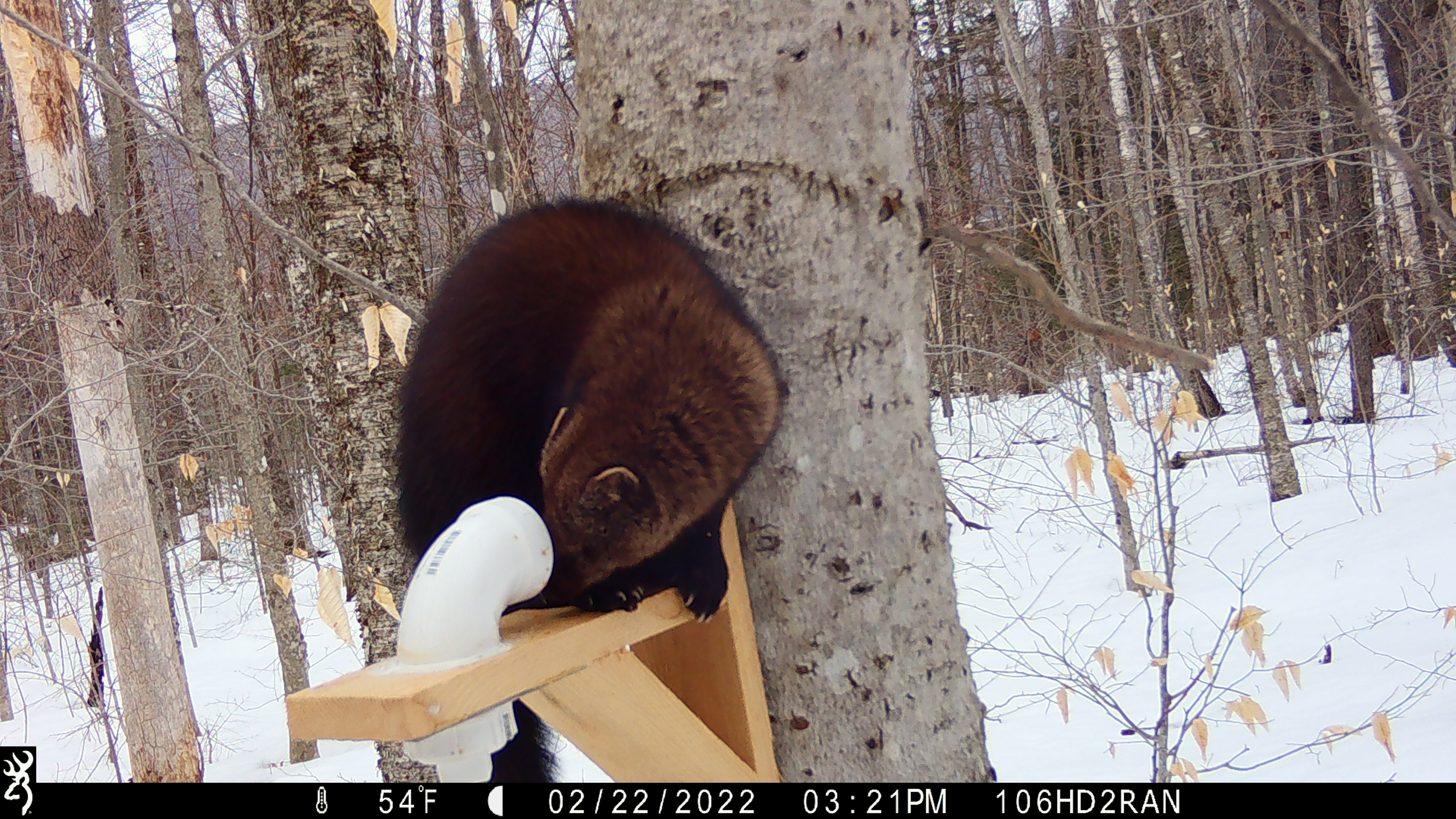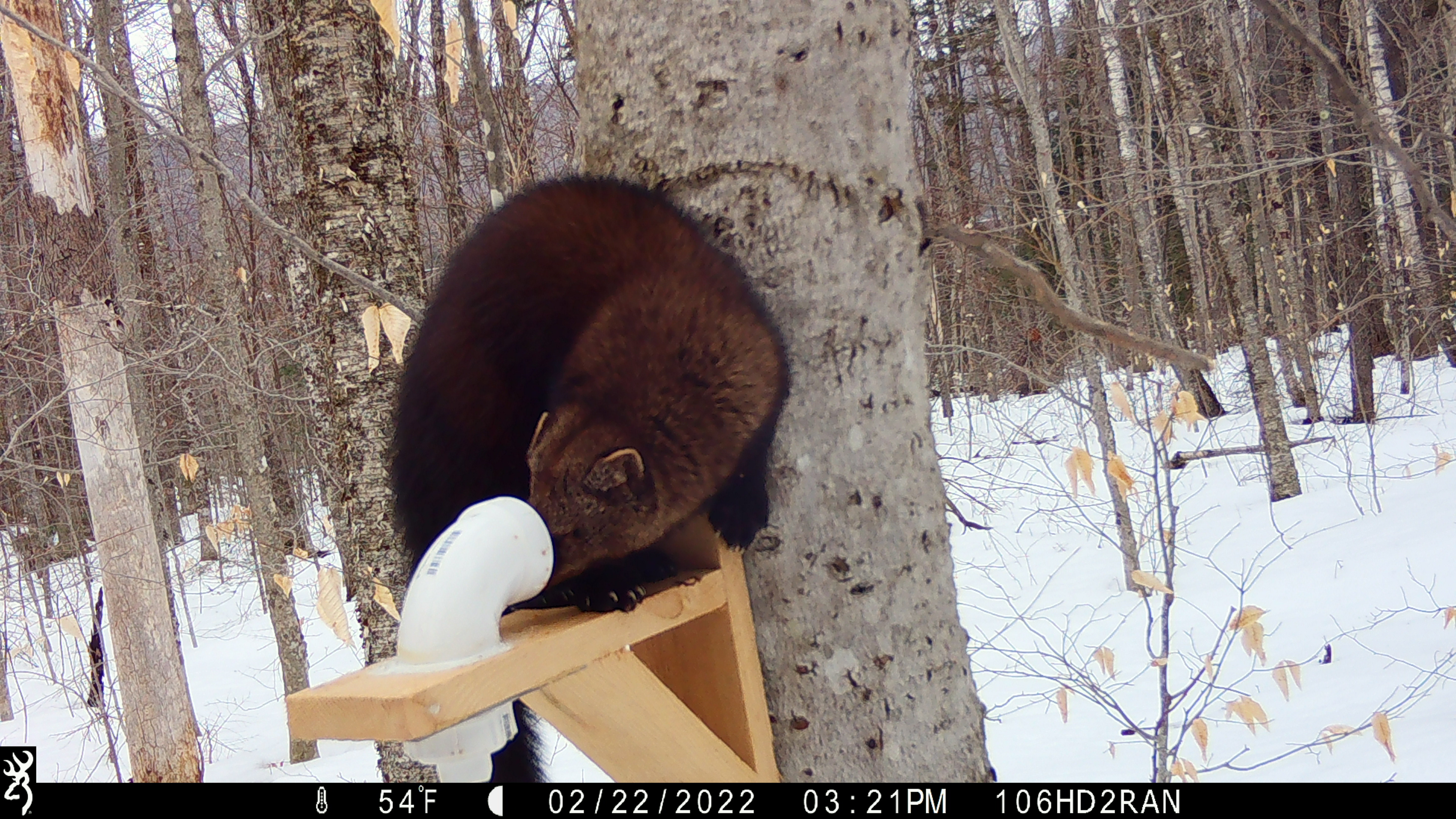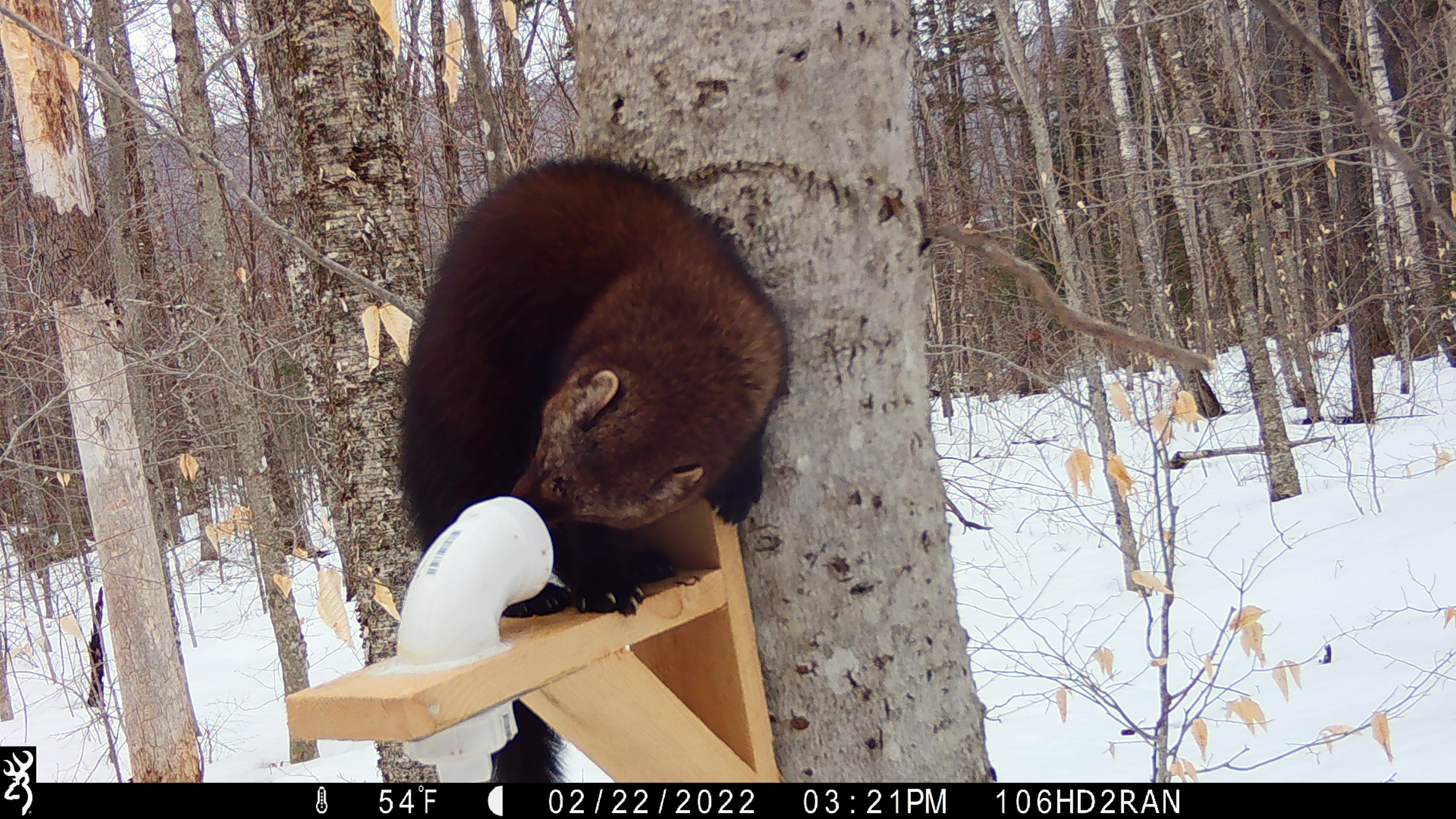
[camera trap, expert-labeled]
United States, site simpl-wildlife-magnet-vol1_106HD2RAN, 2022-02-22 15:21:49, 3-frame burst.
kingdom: Animalia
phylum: Chordata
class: Mammalia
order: Carnivora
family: Mustelidae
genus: Pekania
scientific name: Pekania pennanti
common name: fisher